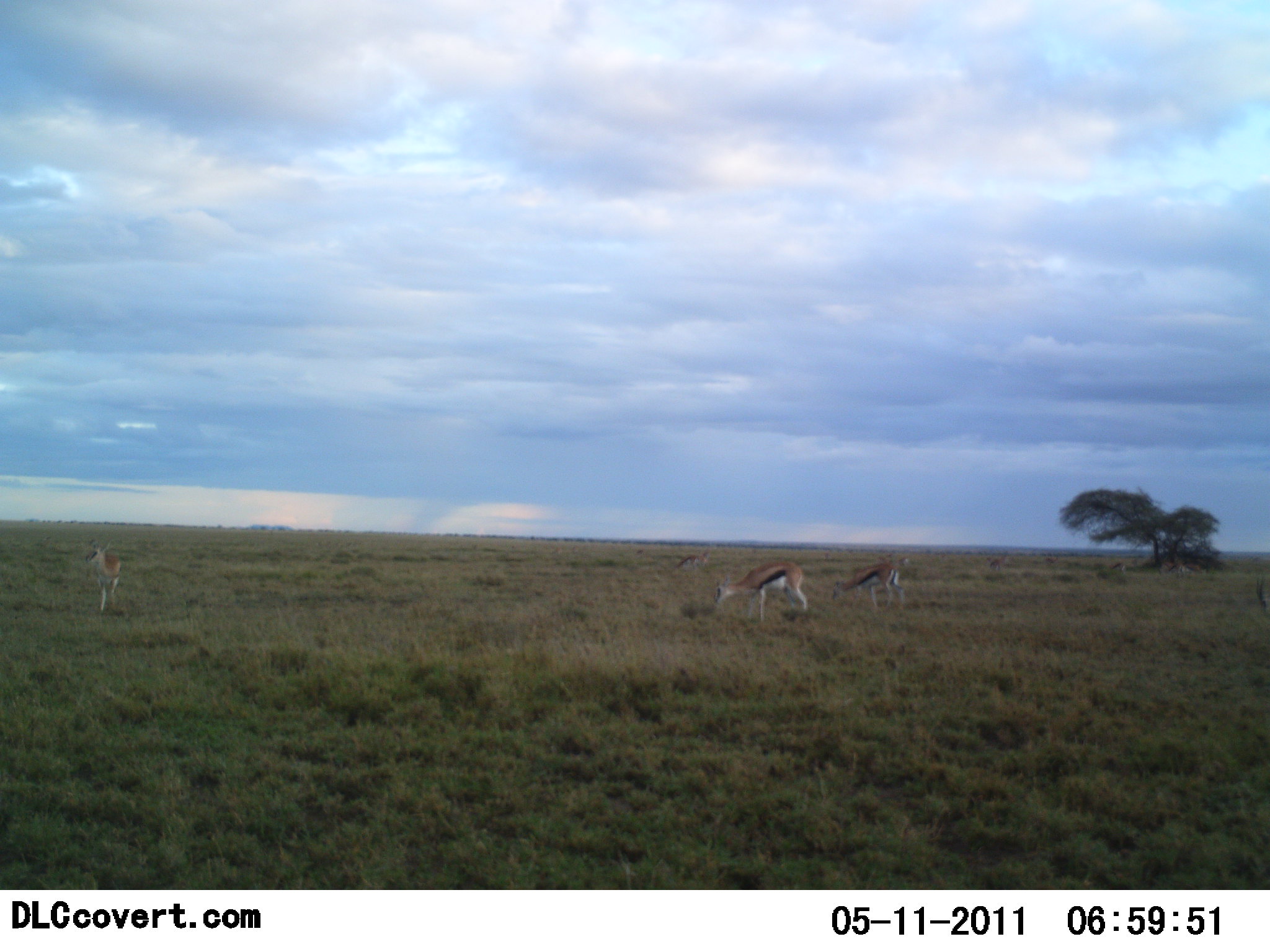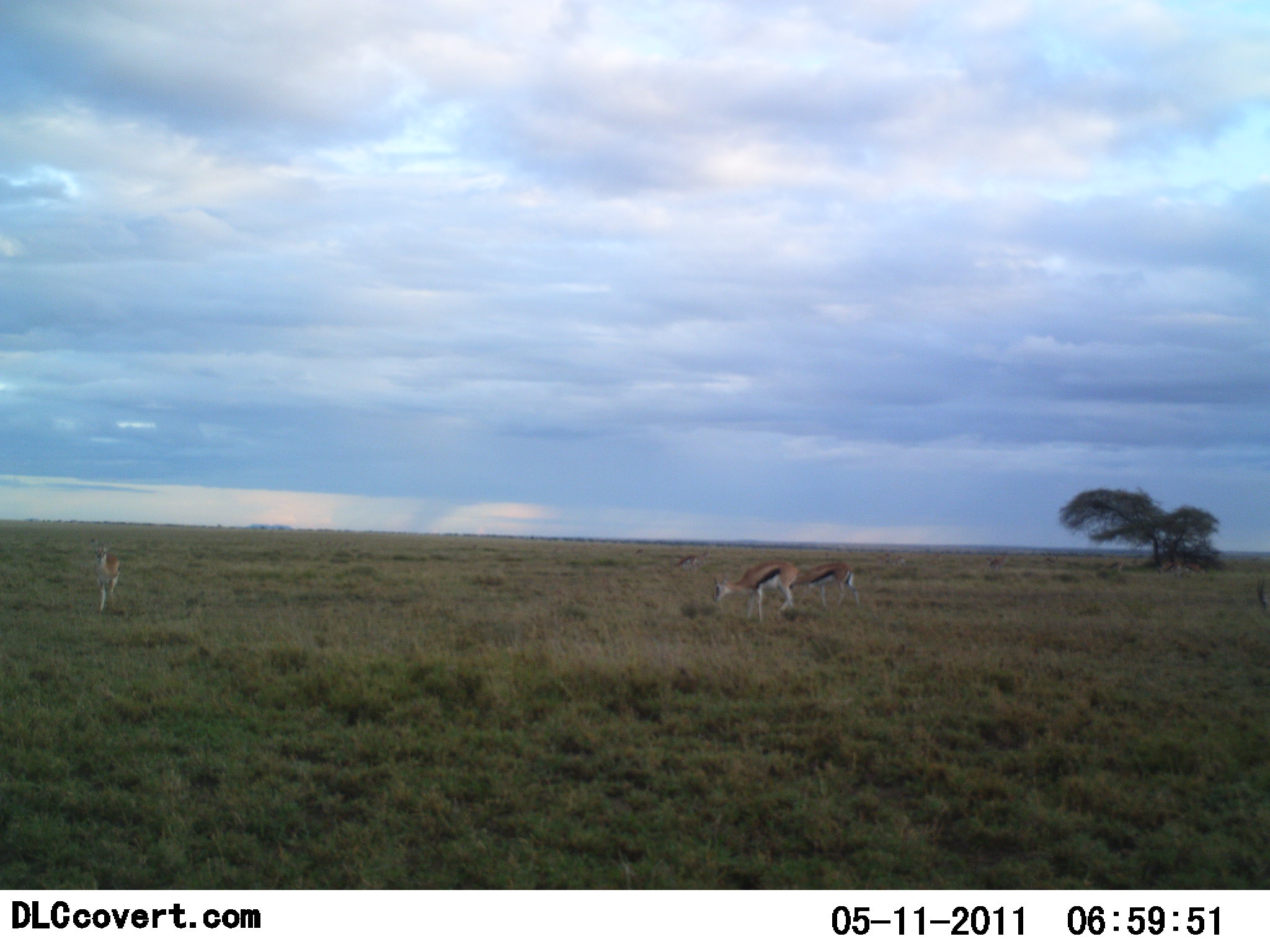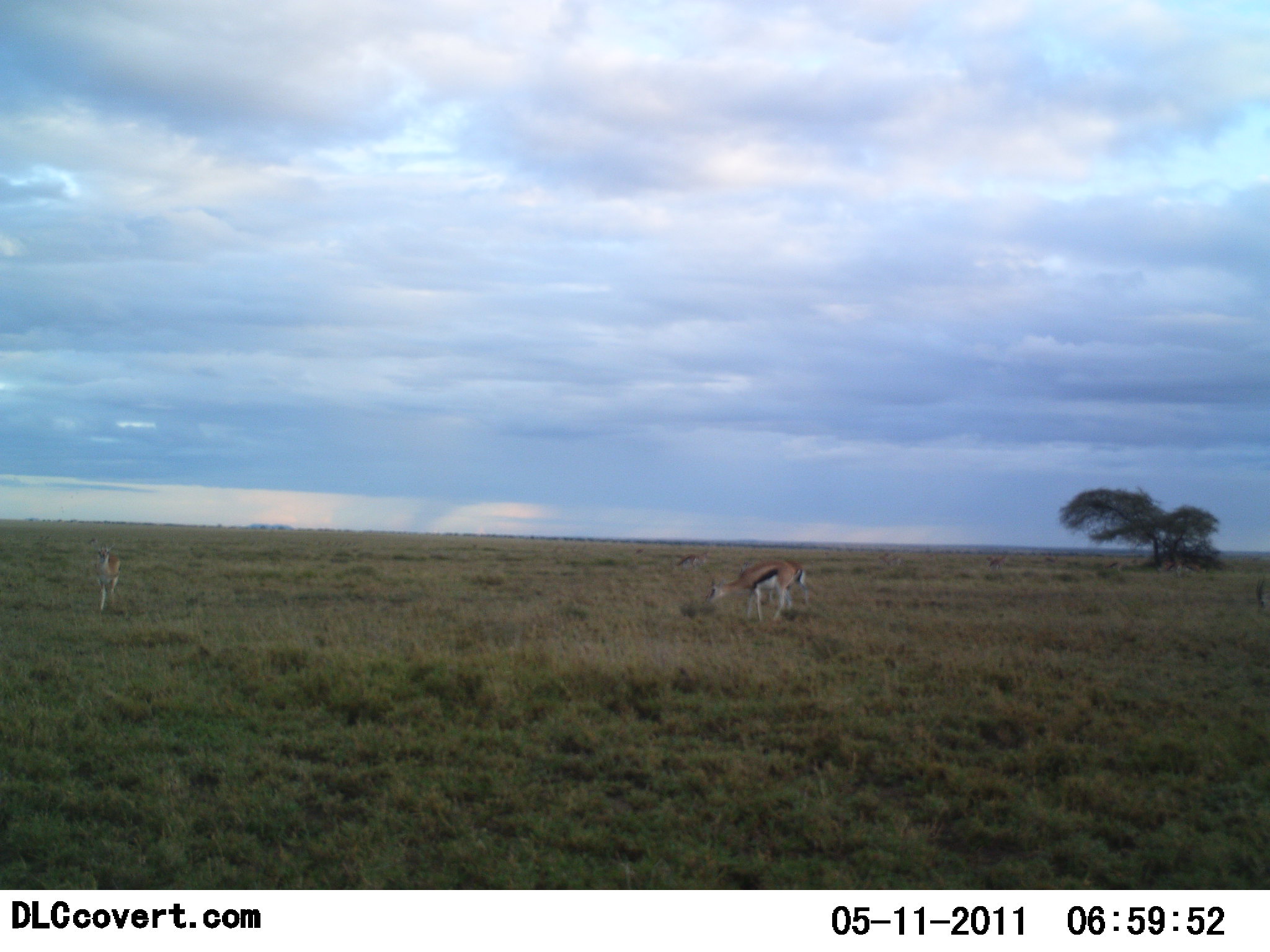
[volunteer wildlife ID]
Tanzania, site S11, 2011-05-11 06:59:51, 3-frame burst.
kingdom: Animalia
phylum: Chordata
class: Mammalia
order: Artiodactyla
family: Bovidae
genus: Eudorcas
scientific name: Eudorcas thomsonii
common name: thomson's gazelle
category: gazellethomsons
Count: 3.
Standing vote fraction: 58%.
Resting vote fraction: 0%.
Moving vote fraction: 42%.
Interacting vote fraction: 0%.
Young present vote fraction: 8%.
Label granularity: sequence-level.